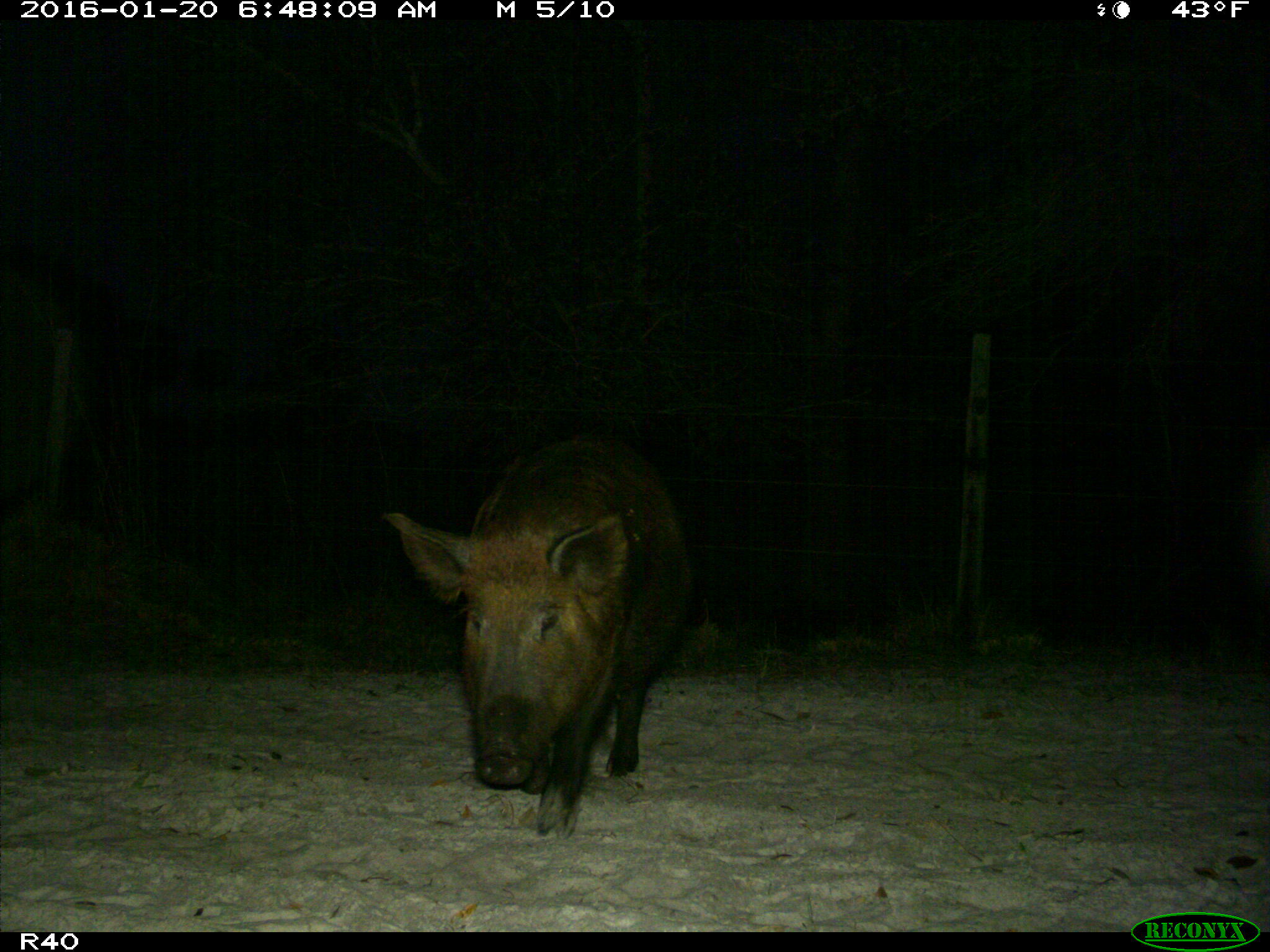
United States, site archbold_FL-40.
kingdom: Animalia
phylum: Chordata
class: Mammalia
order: Artiodactyla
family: Suidae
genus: Sus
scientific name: Sus scrofa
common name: wild boar